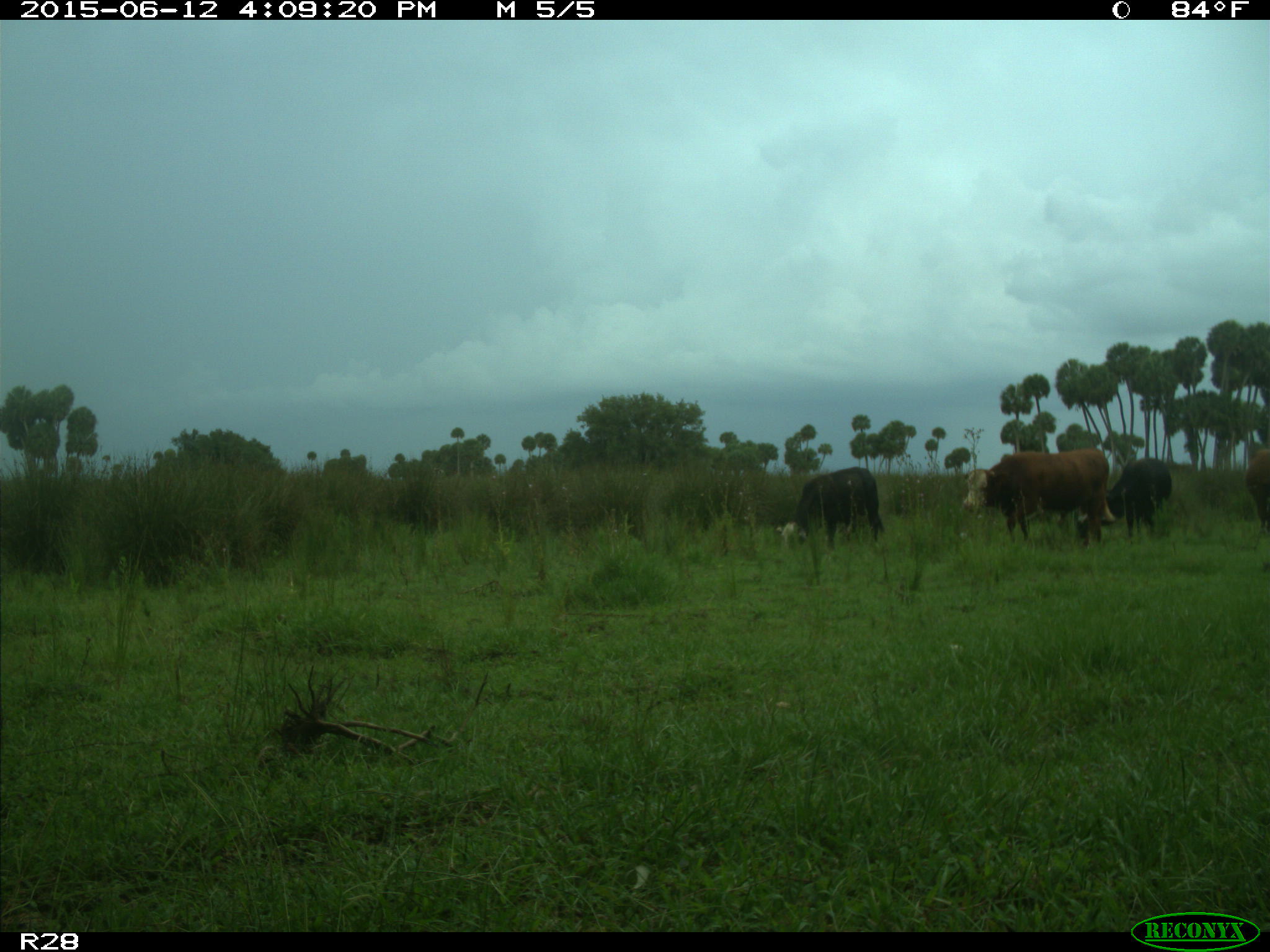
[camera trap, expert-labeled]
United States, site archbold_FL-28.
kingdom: Animalia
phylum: Chordata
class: Mammalia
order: Artiodactyla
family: Bovidae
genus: Bos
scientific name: Bos taurus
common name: domestic cow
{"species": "Bos taurus (domestic cow)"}